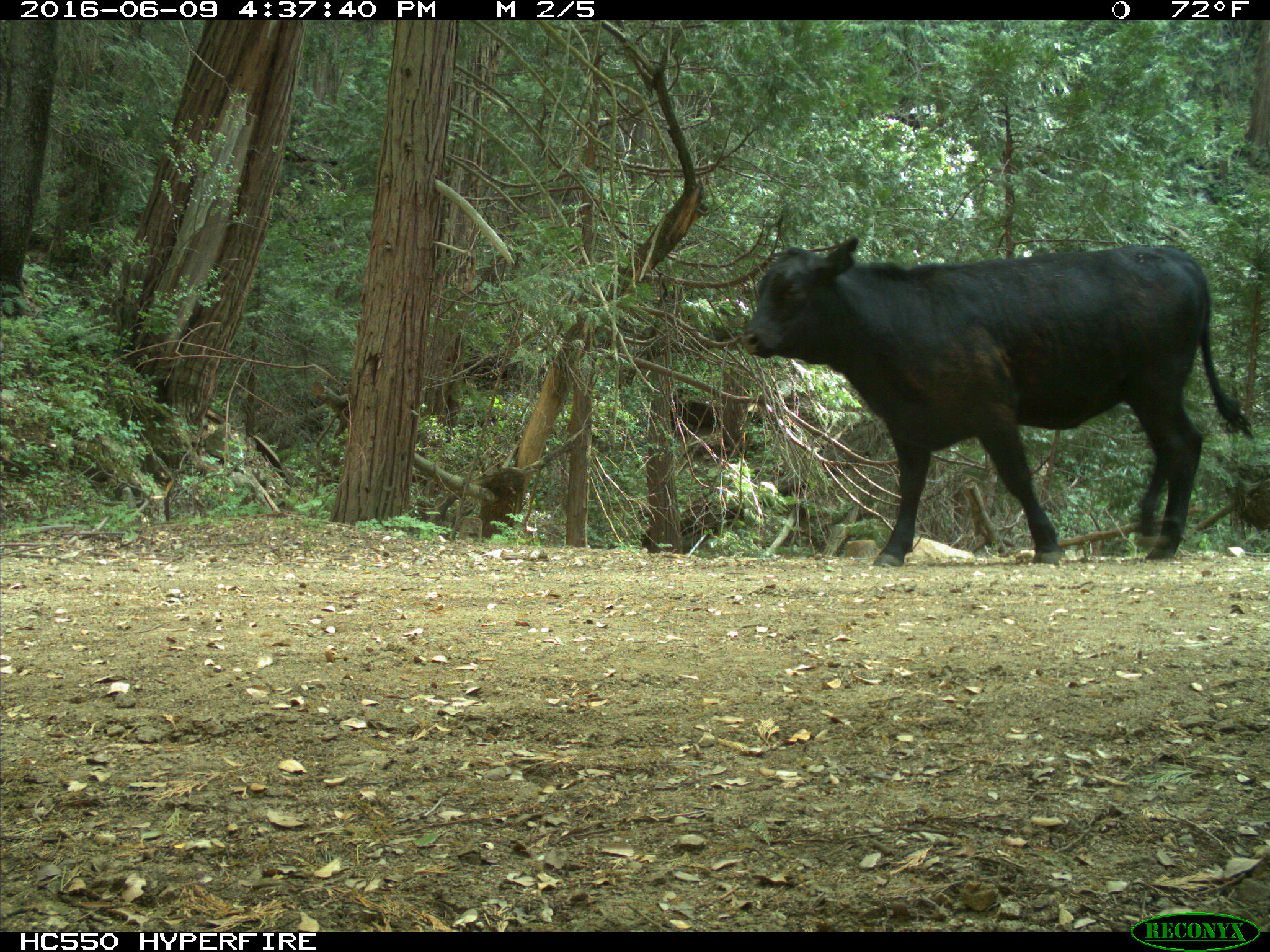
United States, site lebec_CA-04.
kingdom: Animalia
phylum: Chordata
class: Mammalia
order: Artiodactyla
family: Bovidae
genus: Bos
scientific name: Bos taurus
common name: domestic cow